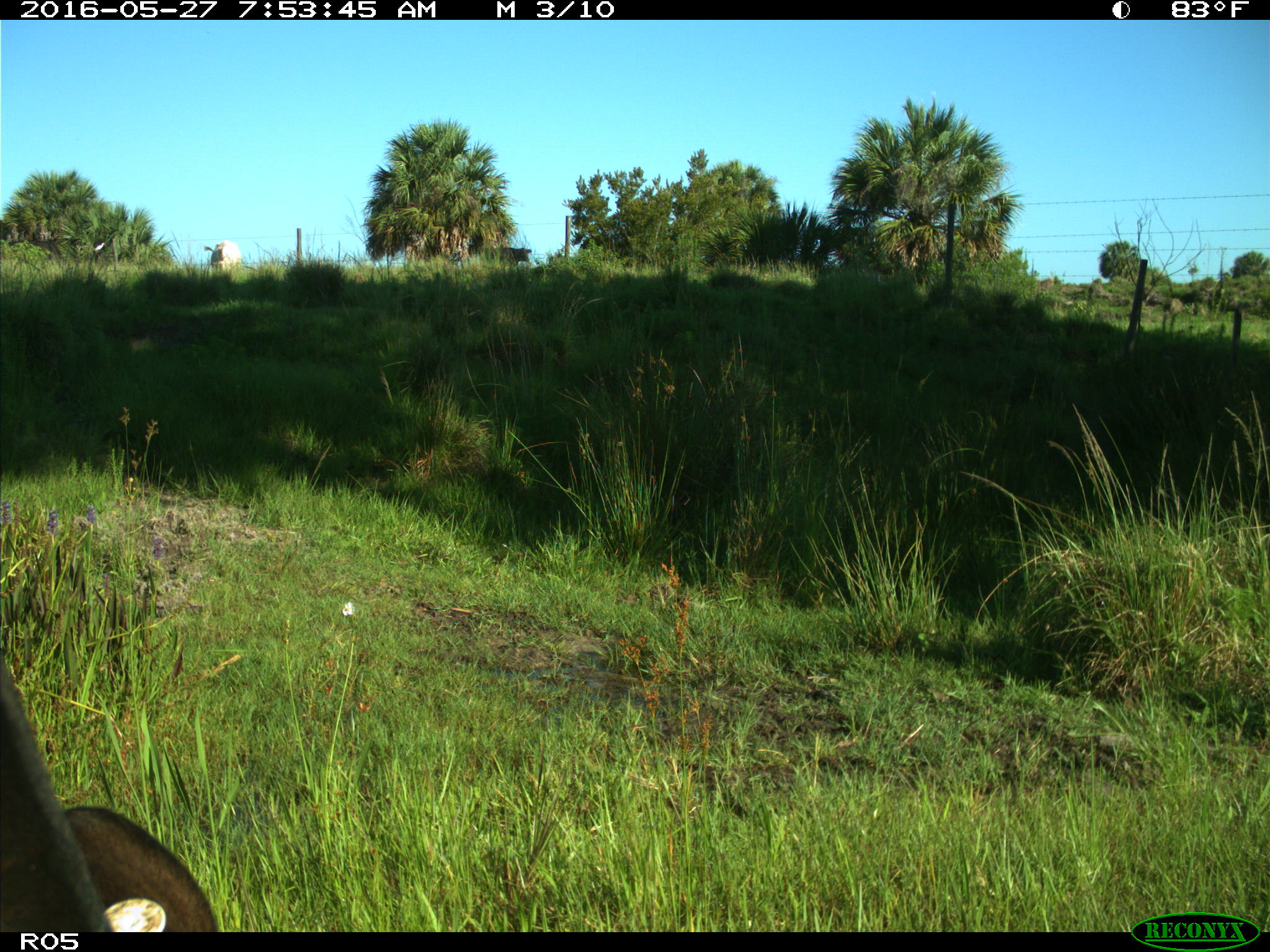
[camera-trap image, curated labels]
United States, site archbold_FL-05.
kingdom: Animalia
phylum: Chordata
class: Mammalia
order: Artiodactyla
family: Bovidae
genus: Bos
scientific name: Bos taurus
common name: domestic cow